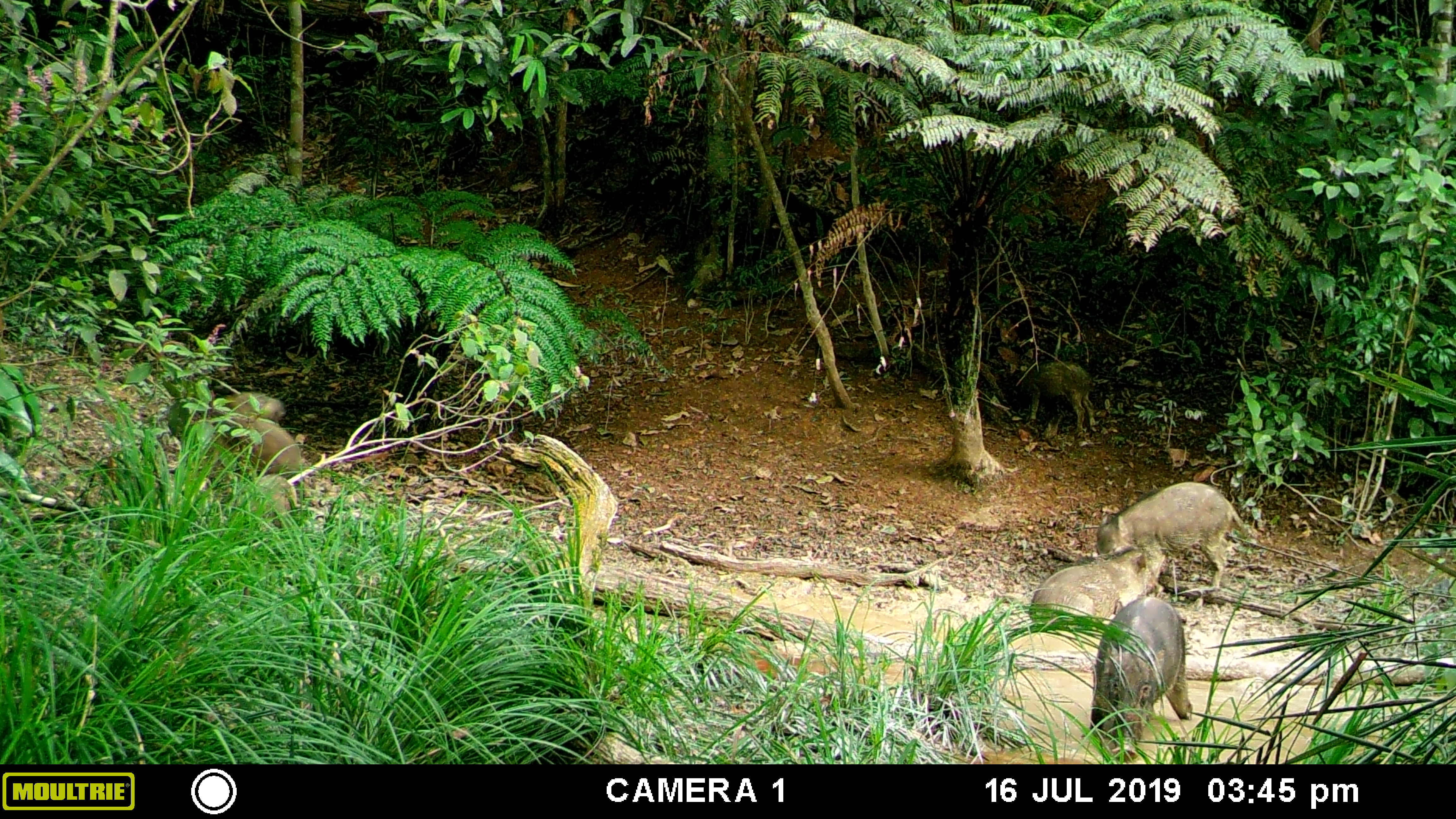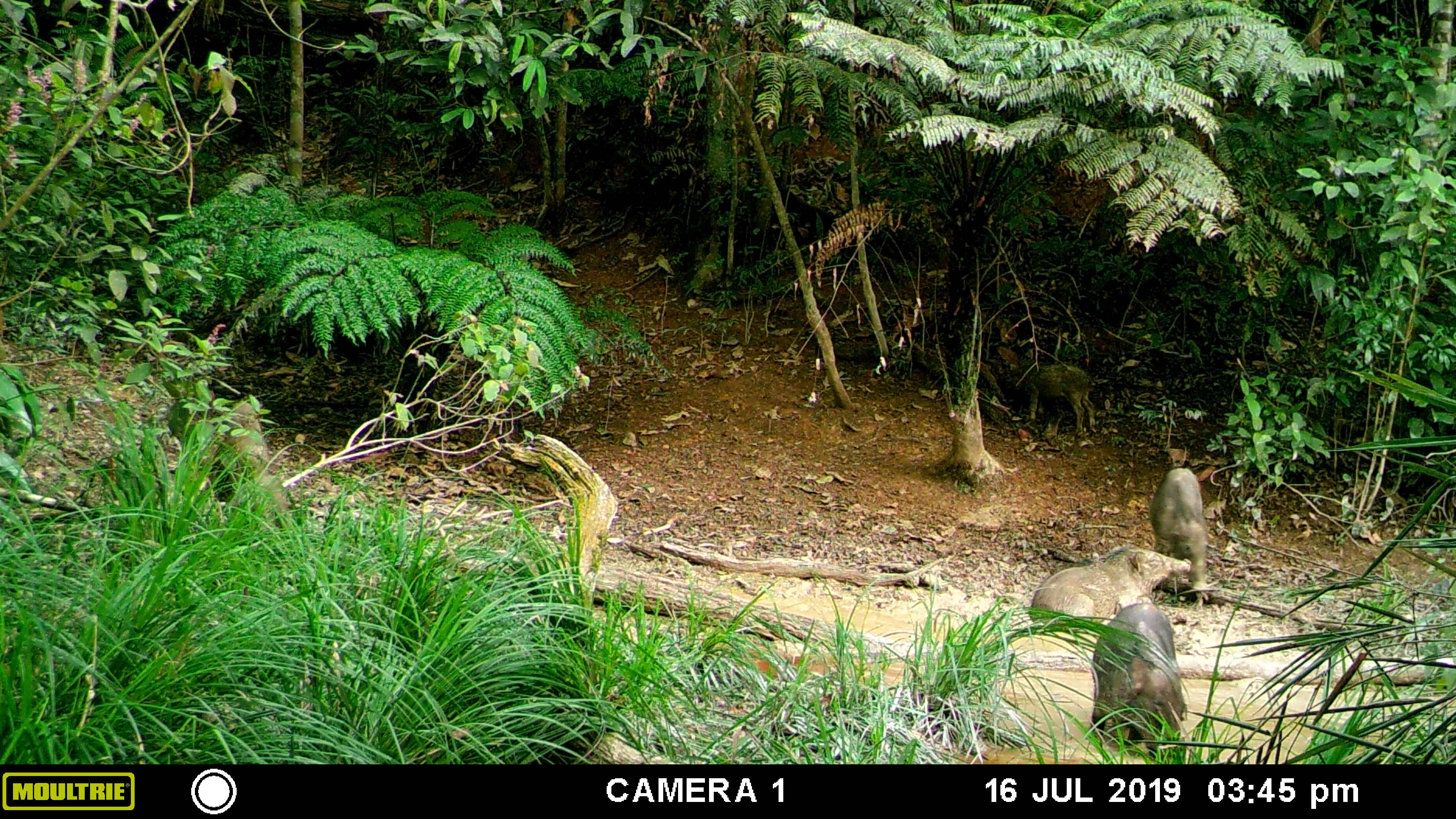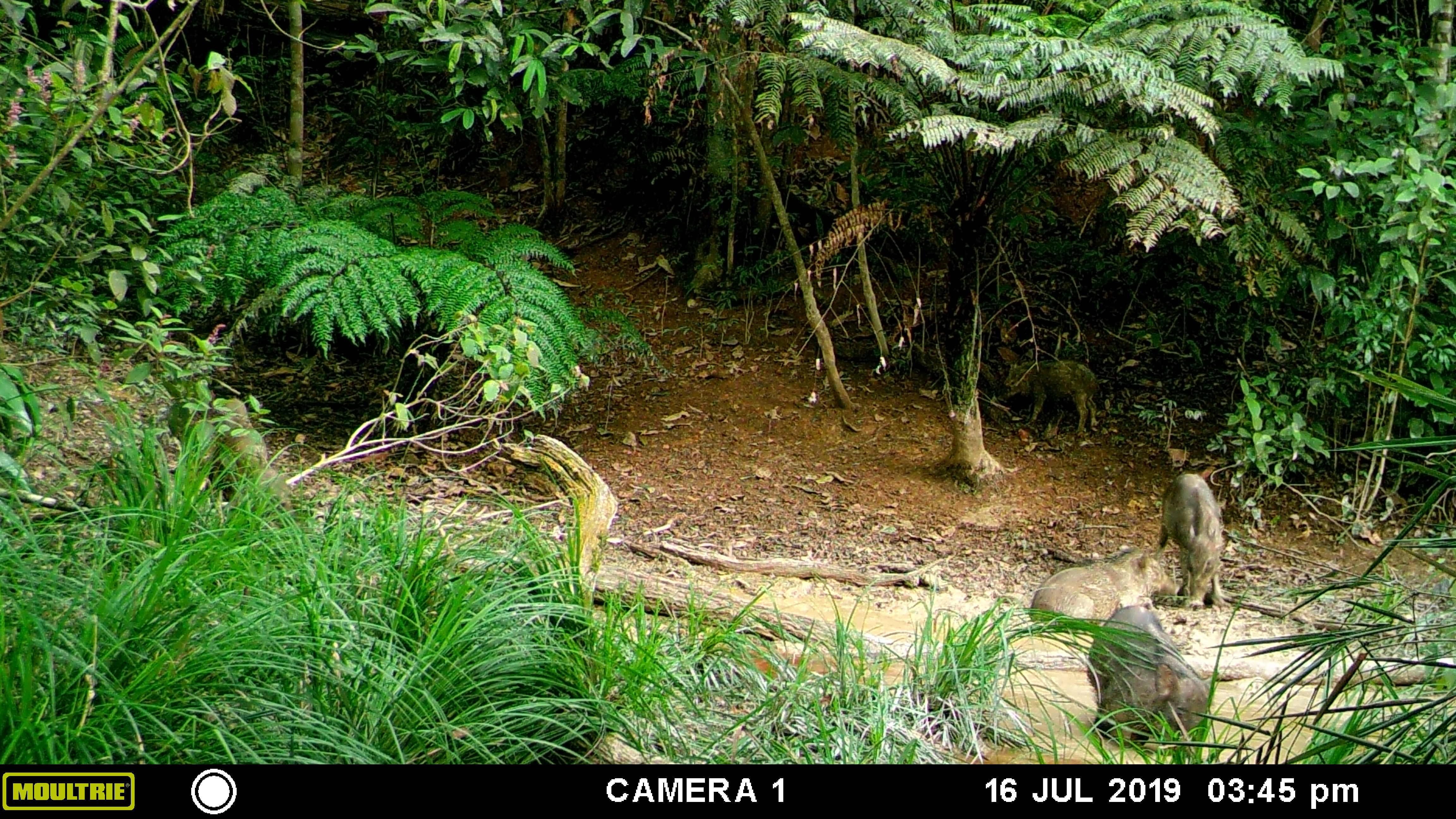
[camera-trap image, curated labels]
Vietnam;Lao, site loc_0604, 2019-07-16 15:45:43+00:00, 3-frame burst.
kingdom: Animalia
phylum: Chordata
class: Mammalia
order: Artiodactyla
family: Suidae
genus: Sus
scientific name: Sus scrofa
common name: eurasian wild pig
Eurasian wild pig (Sus scrofa). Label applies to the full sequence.